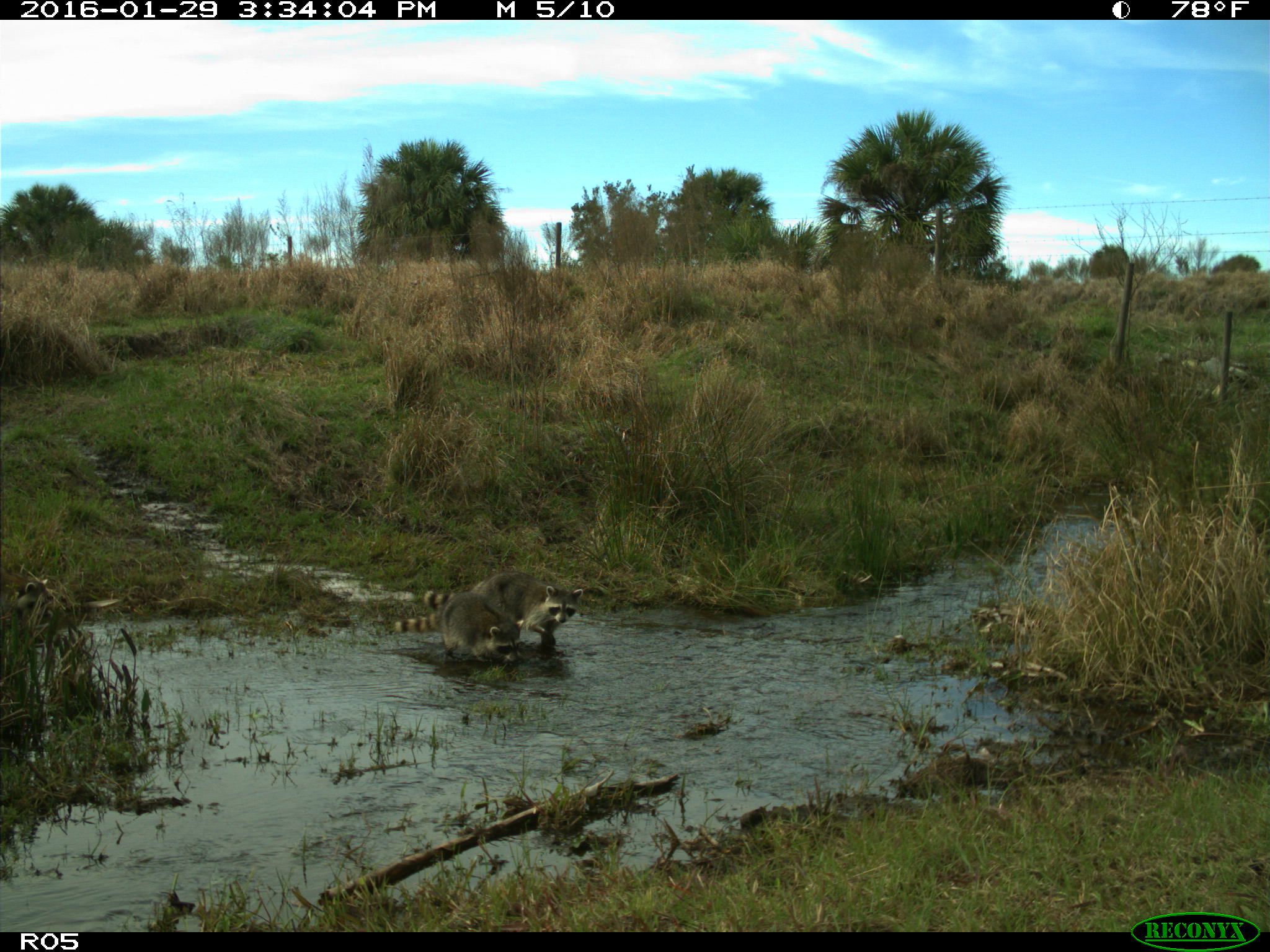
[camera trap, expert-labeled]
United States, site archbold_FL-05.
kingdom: Animalia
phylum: Chordata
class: Mammalia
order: Carnivora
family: Procyonidae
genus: Procyon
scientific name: Procyon lotor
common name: common raccoon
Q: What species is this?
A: Procyon lotor (common raccoon).